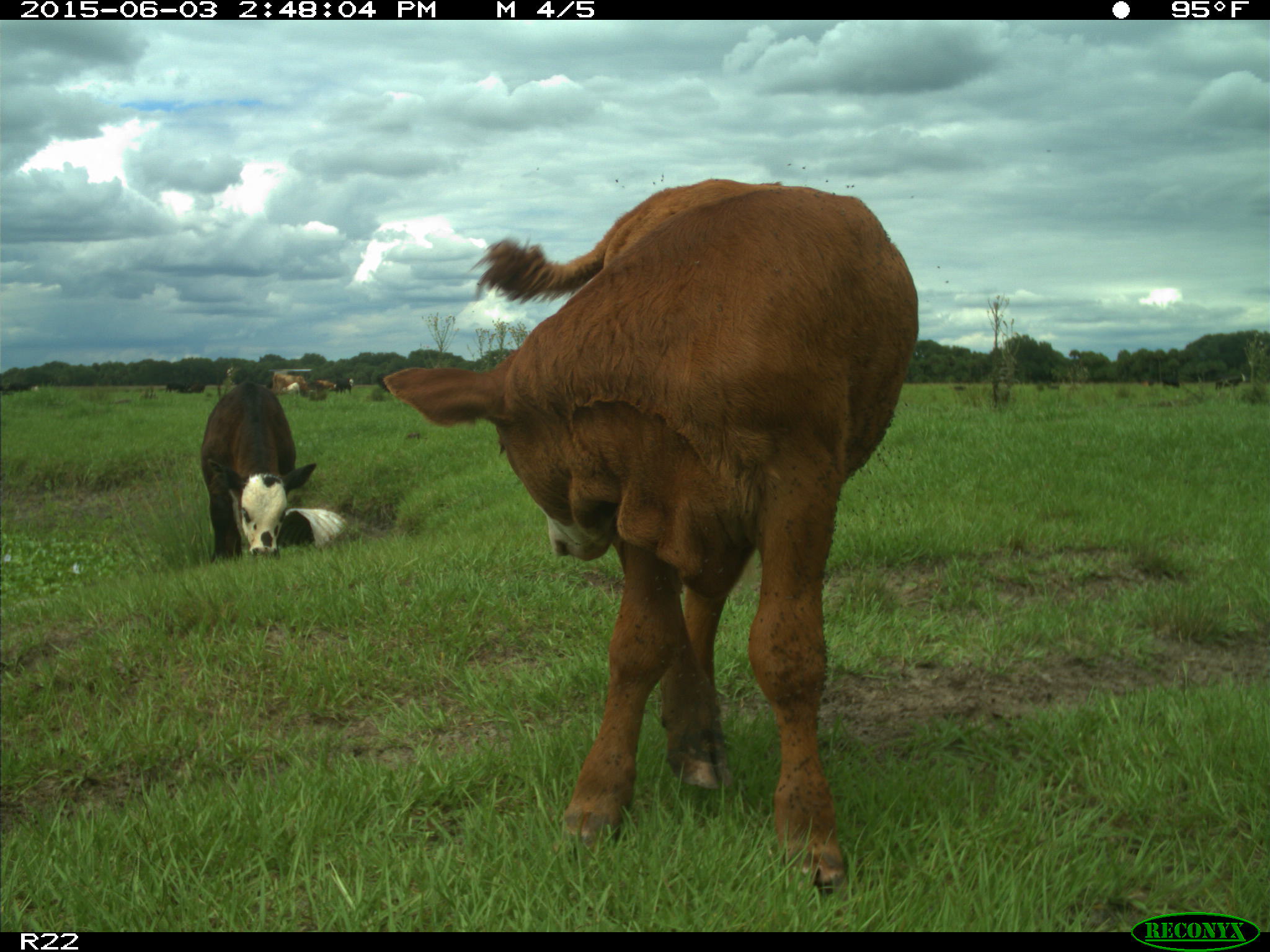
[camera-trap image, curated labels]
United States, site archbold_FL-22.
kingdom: Animalia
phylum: Chordata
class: Mammalia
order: Artiodactyla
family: Bovidae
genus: Bos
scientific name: Bos taurus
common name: domestic cow